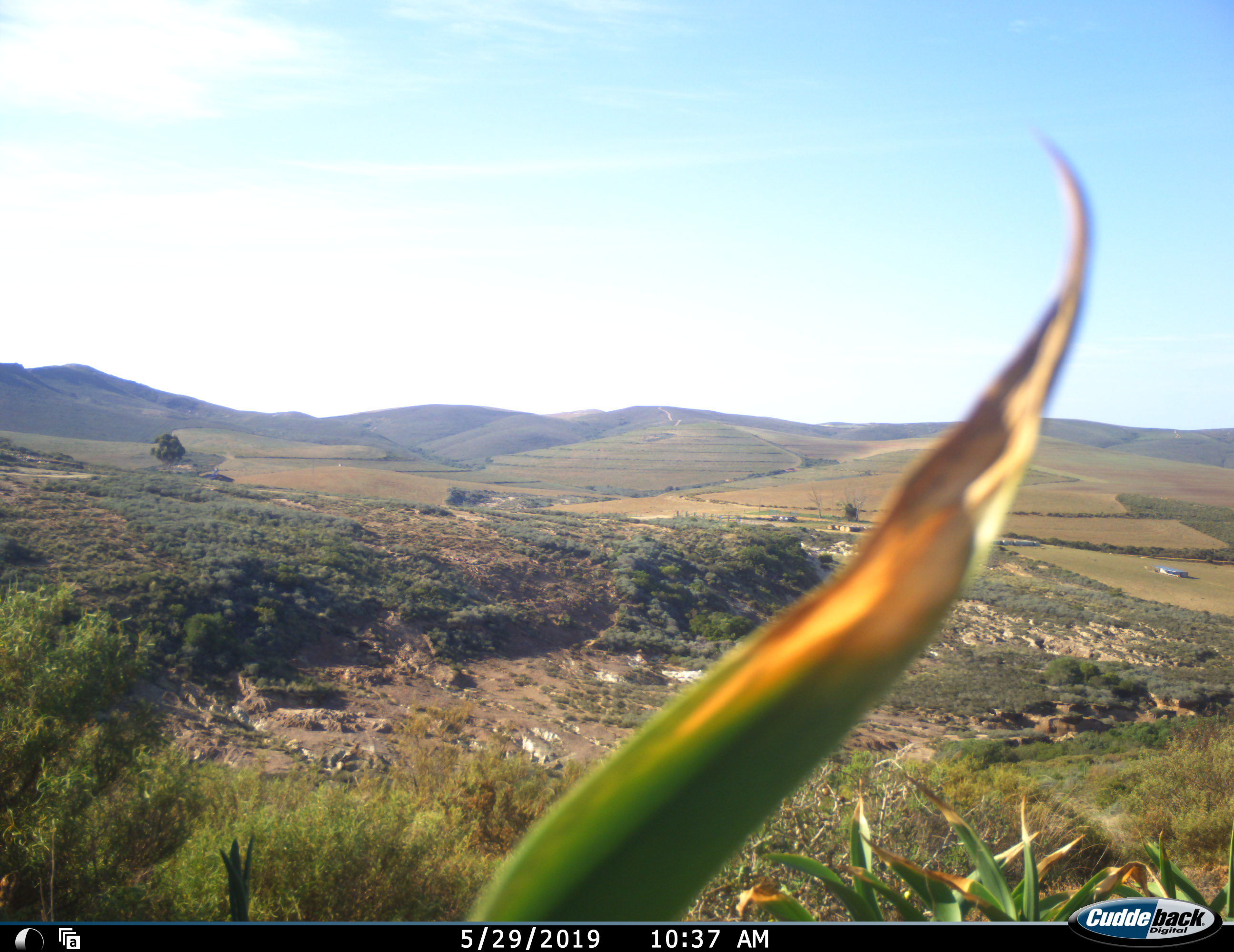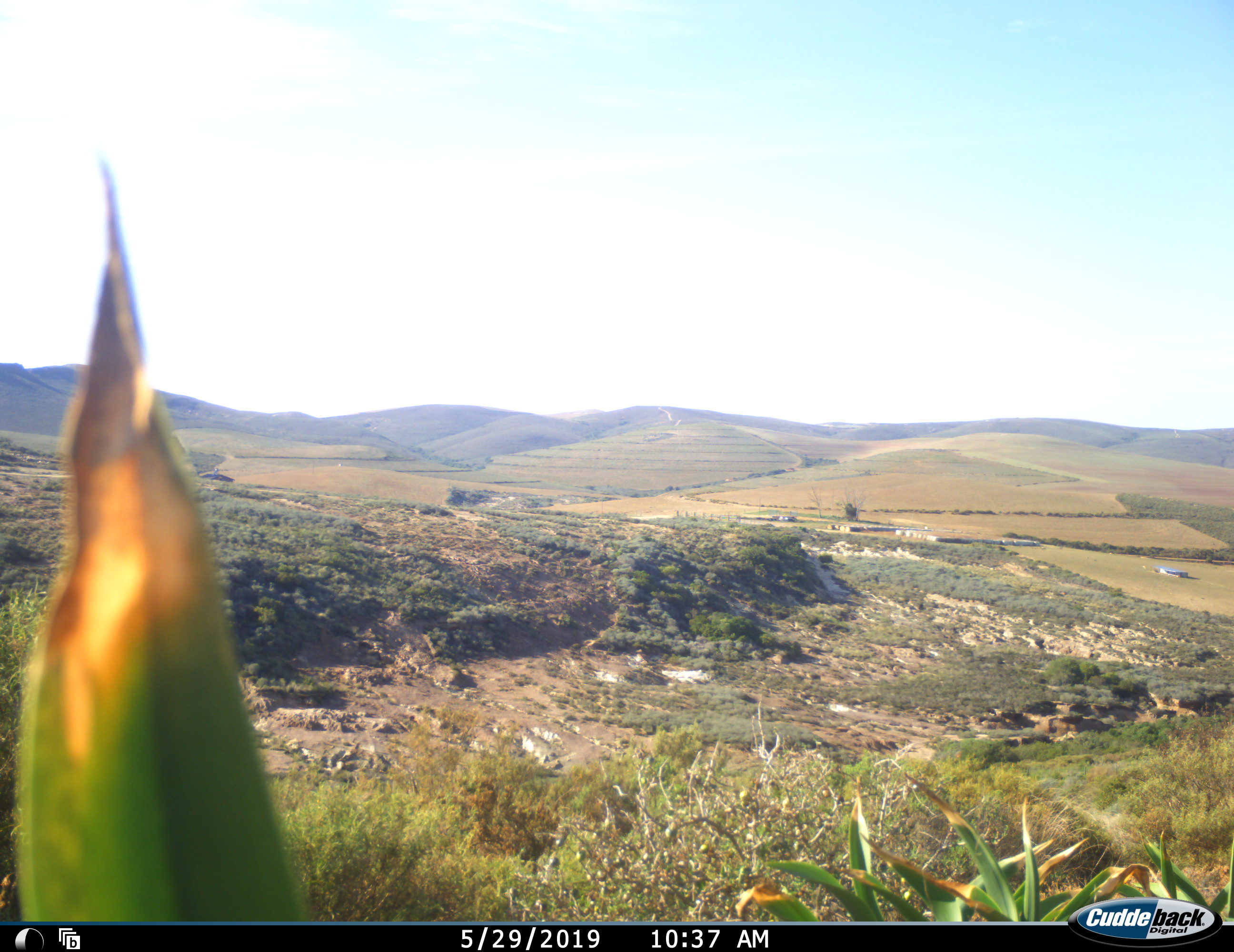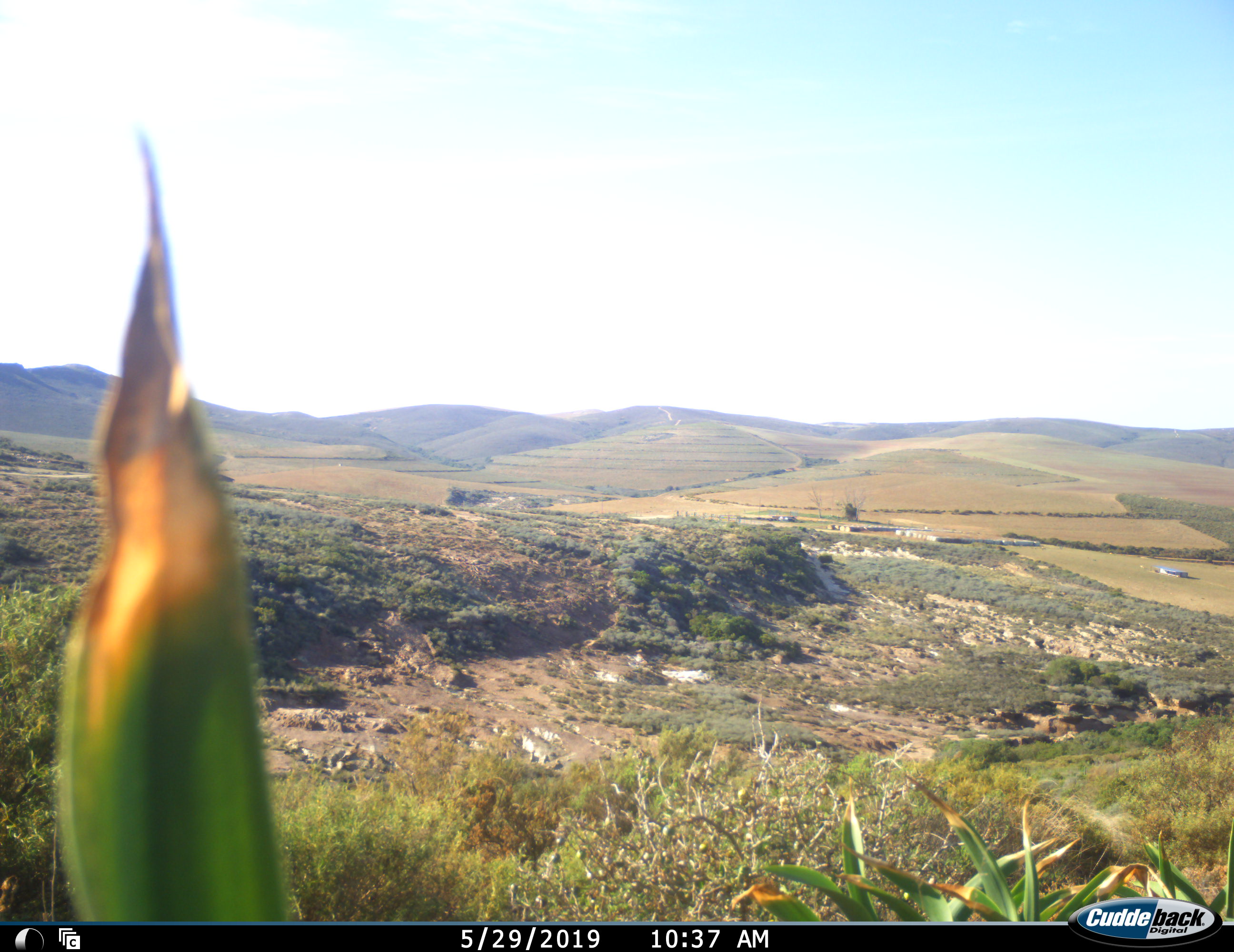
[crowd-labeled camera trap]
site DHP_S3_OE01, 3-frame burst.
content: unidentified animal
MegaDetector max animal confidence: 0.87